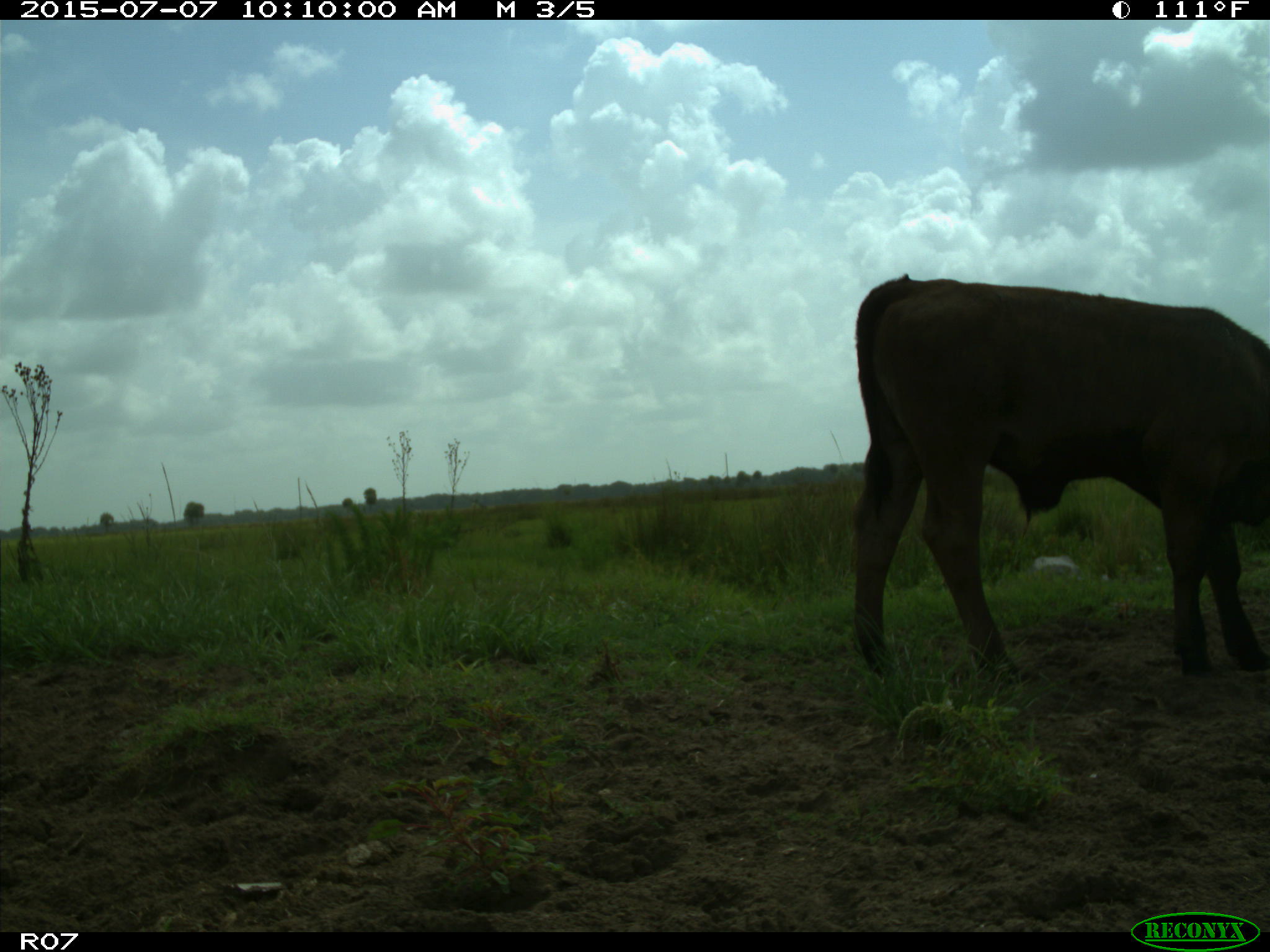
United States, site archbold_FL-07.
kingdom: Animalia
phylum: Chordata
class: Mammalia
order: Artiodactyla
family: Bovidae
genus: Bos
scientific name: Bos taurus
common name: domestic cow